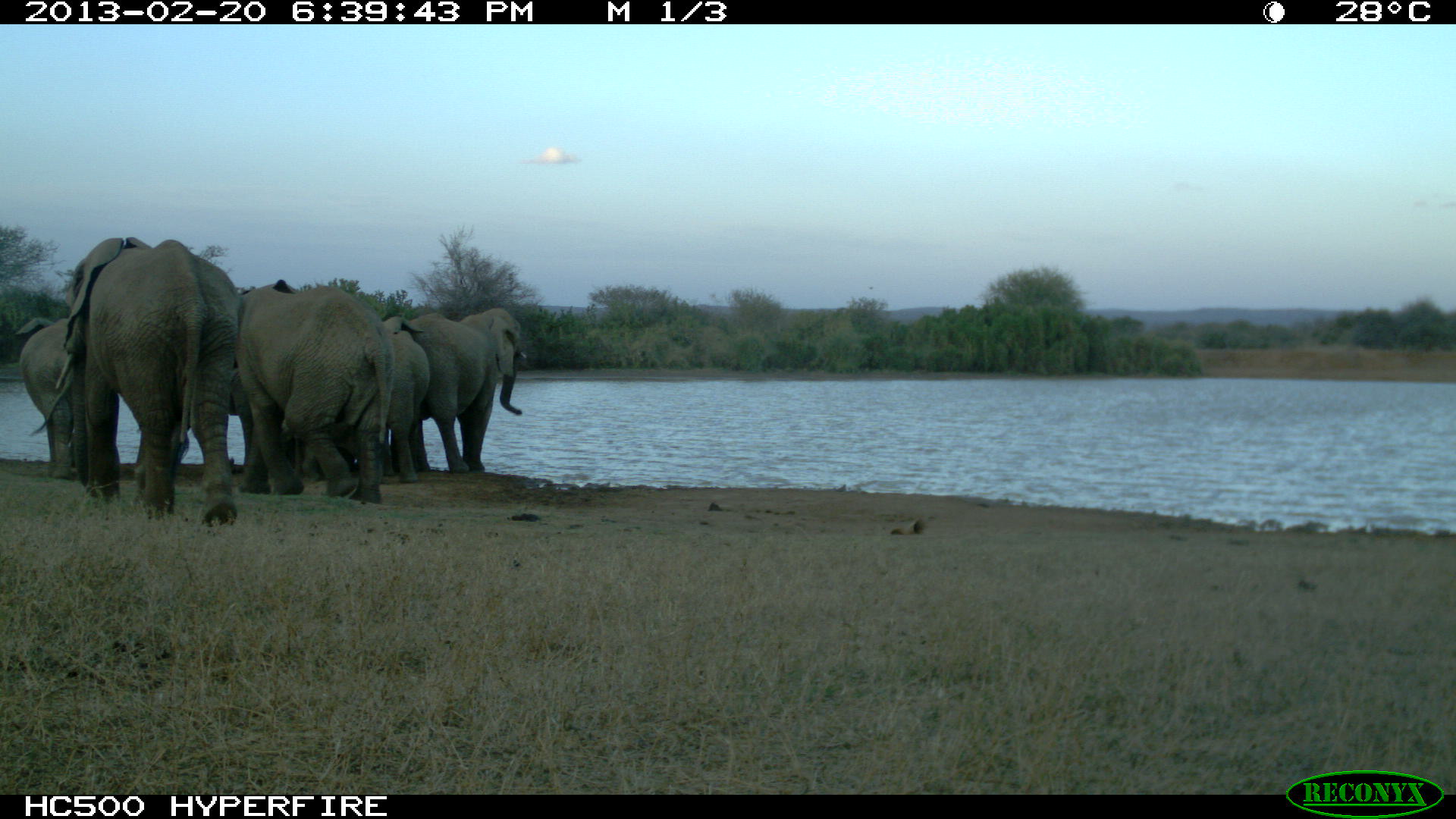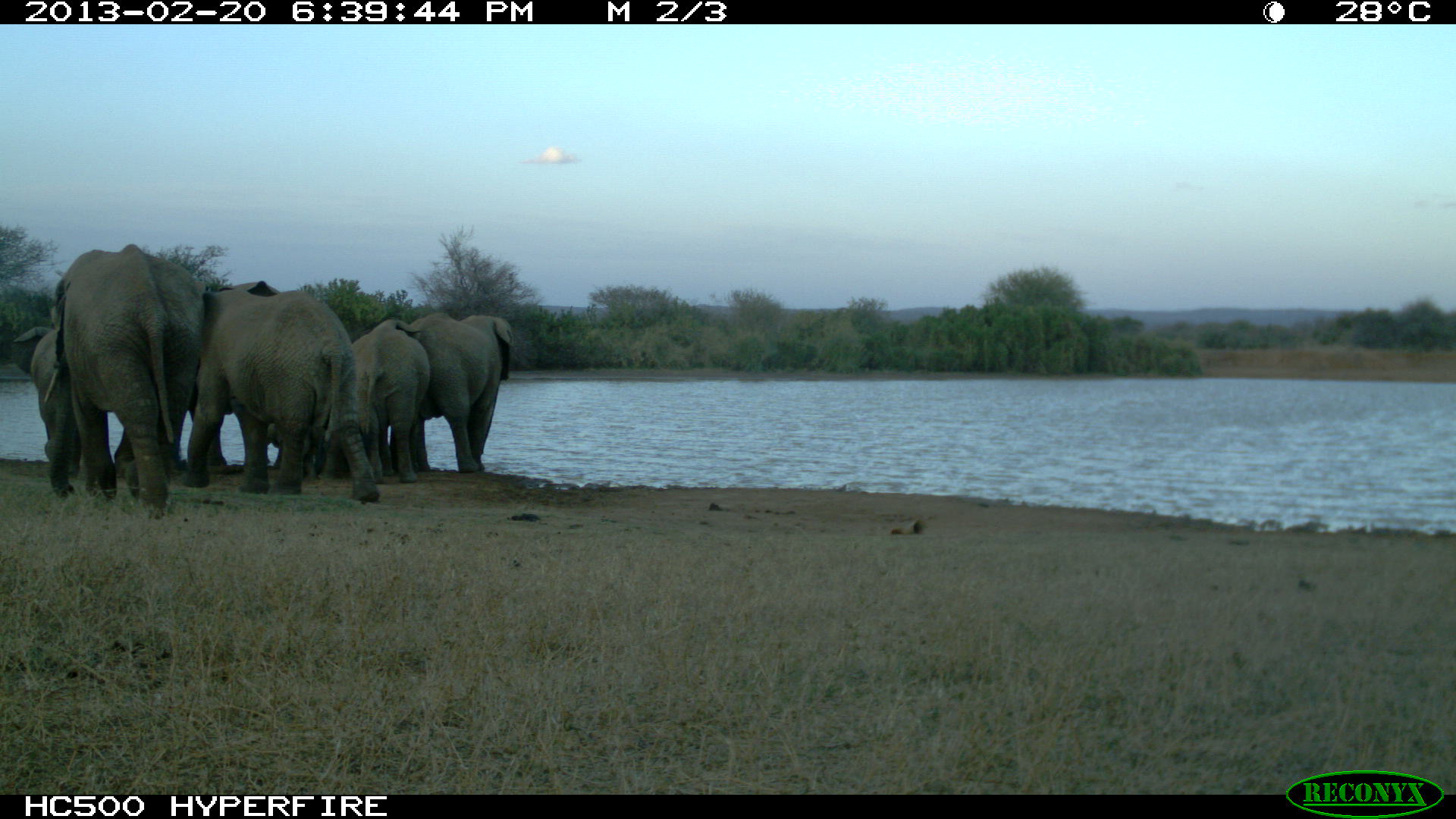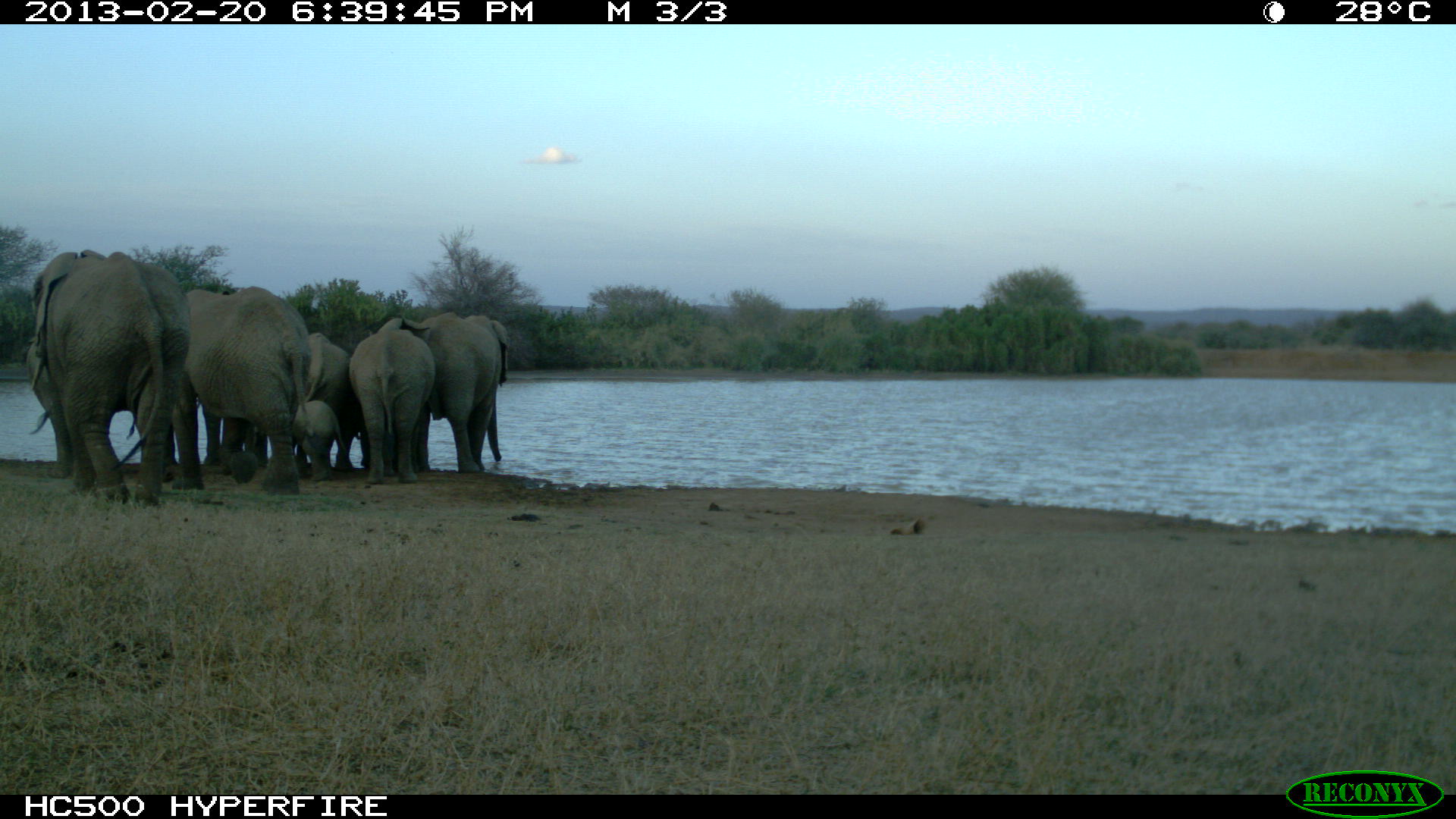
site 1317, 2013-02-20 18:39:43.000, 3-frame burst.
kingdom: Animalia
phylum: Chordata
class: Mammalia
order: Proboscidea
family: Elephantidae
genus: Loxodonta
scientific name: Loxodonta africana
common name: african bush elephant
Loxodonta africana (african bush elephant), count 11.